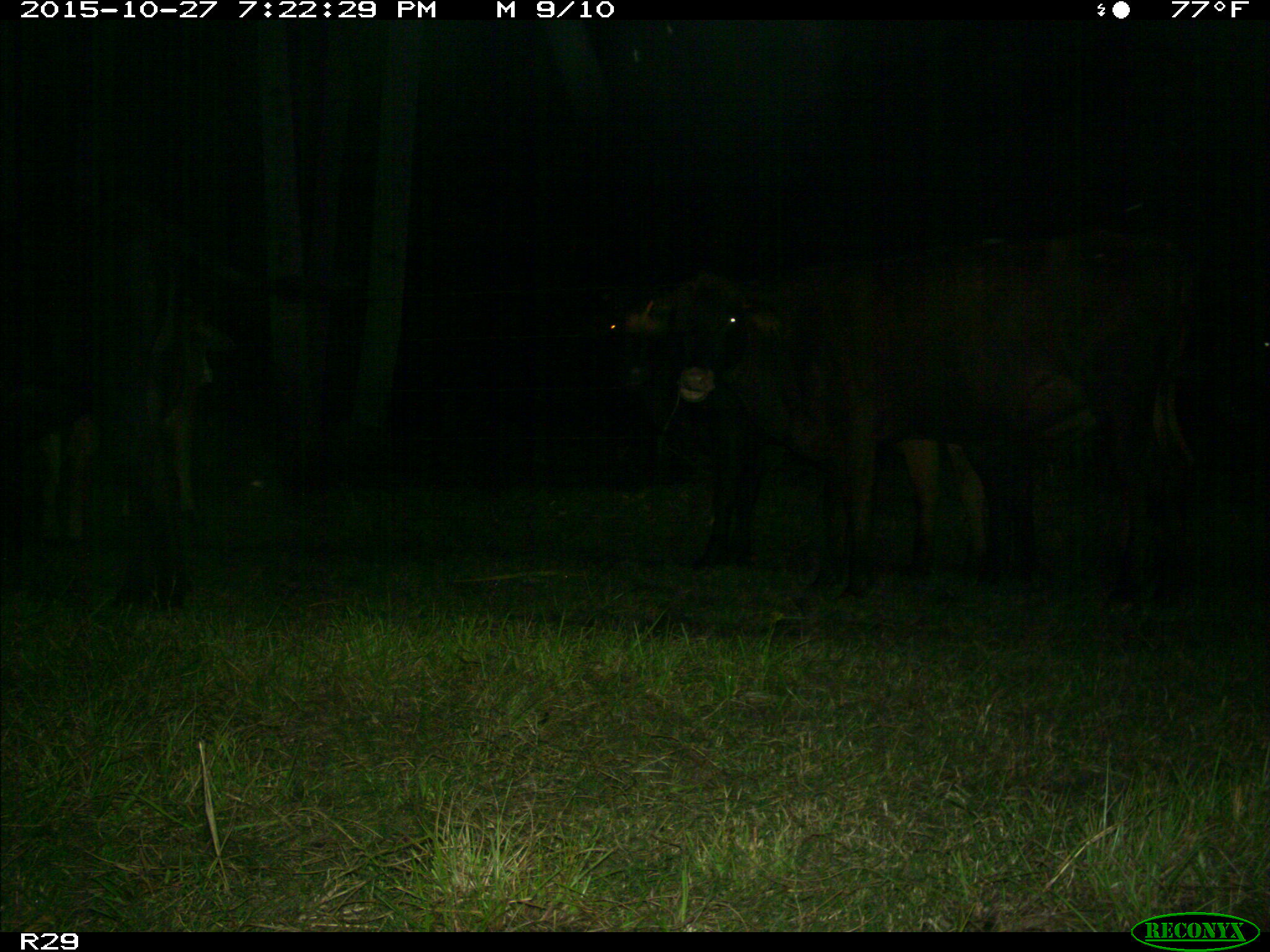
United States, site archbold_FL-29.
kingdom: Animalia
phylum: Chordata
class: Mammalia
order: Artiodactyla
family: Bovidae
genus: Bos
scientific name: Bos taurus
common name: domestic cow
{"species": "Bos taurus (domestic cow)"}